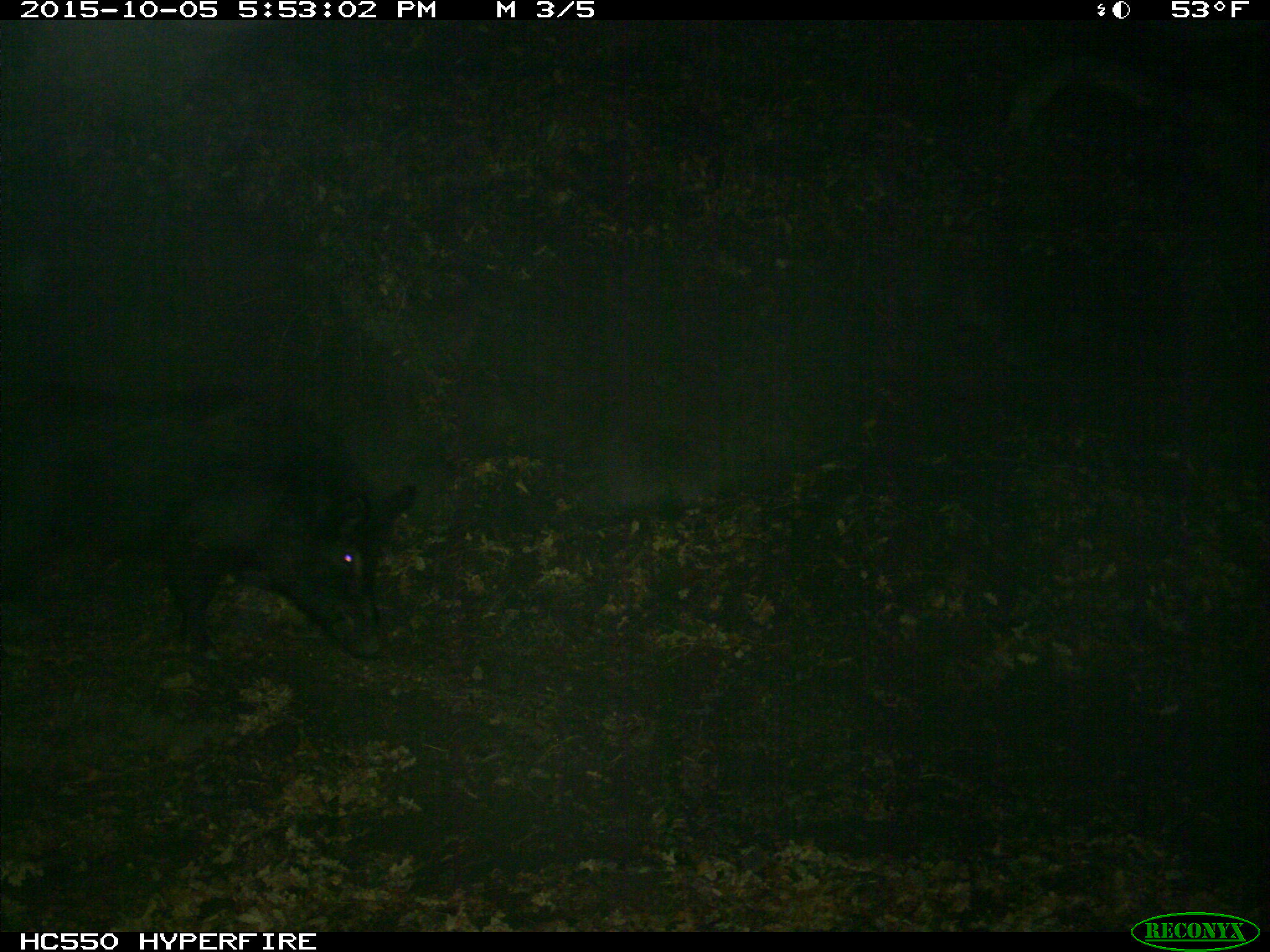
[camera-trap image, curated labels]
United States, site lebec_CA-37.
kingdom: Animalia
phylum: Chordata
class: Mammalia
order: Artiodactyla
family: Suidae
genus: Sus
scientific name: Sus scrofa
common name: wild boar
Sus scrofa (wild boar).